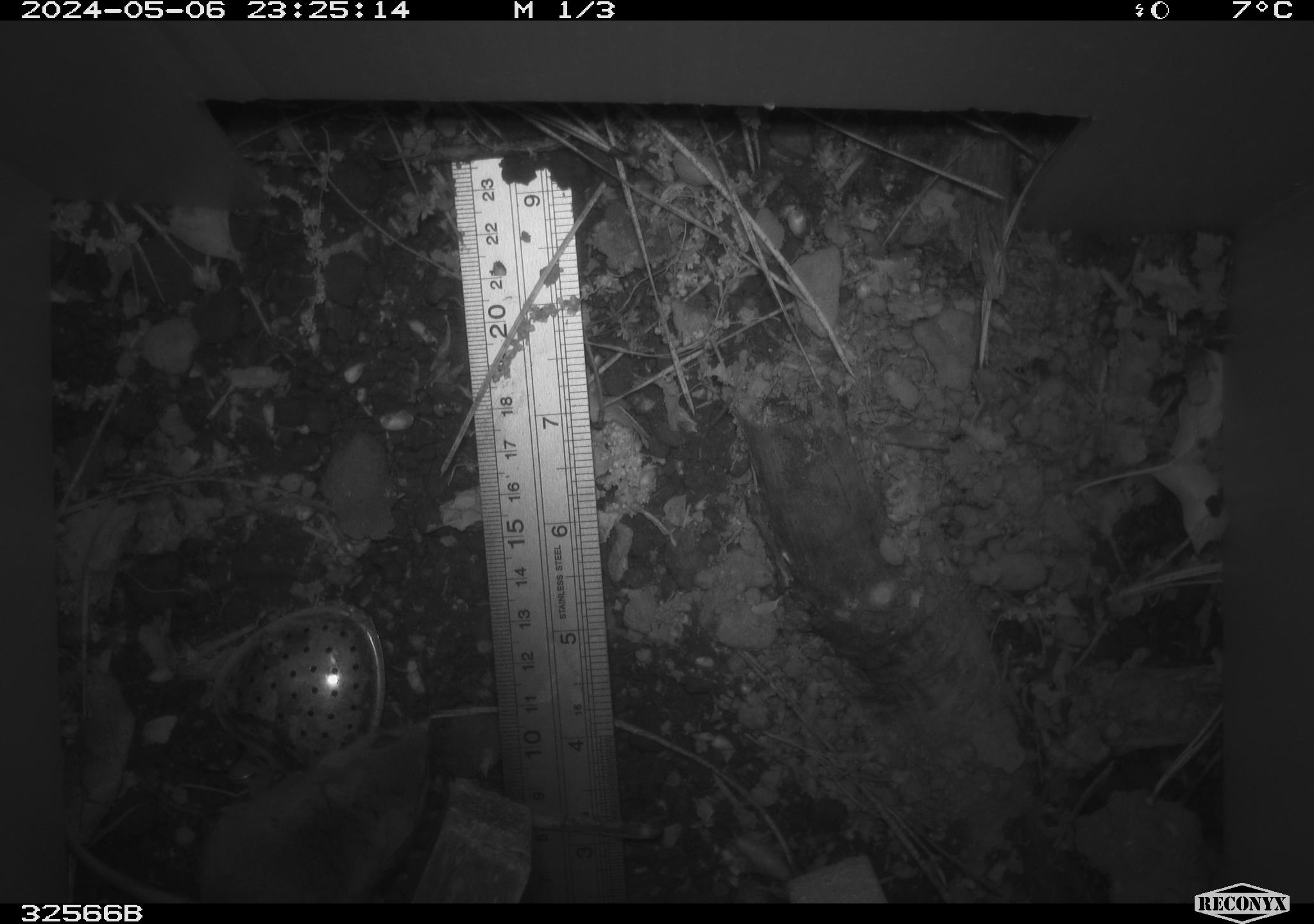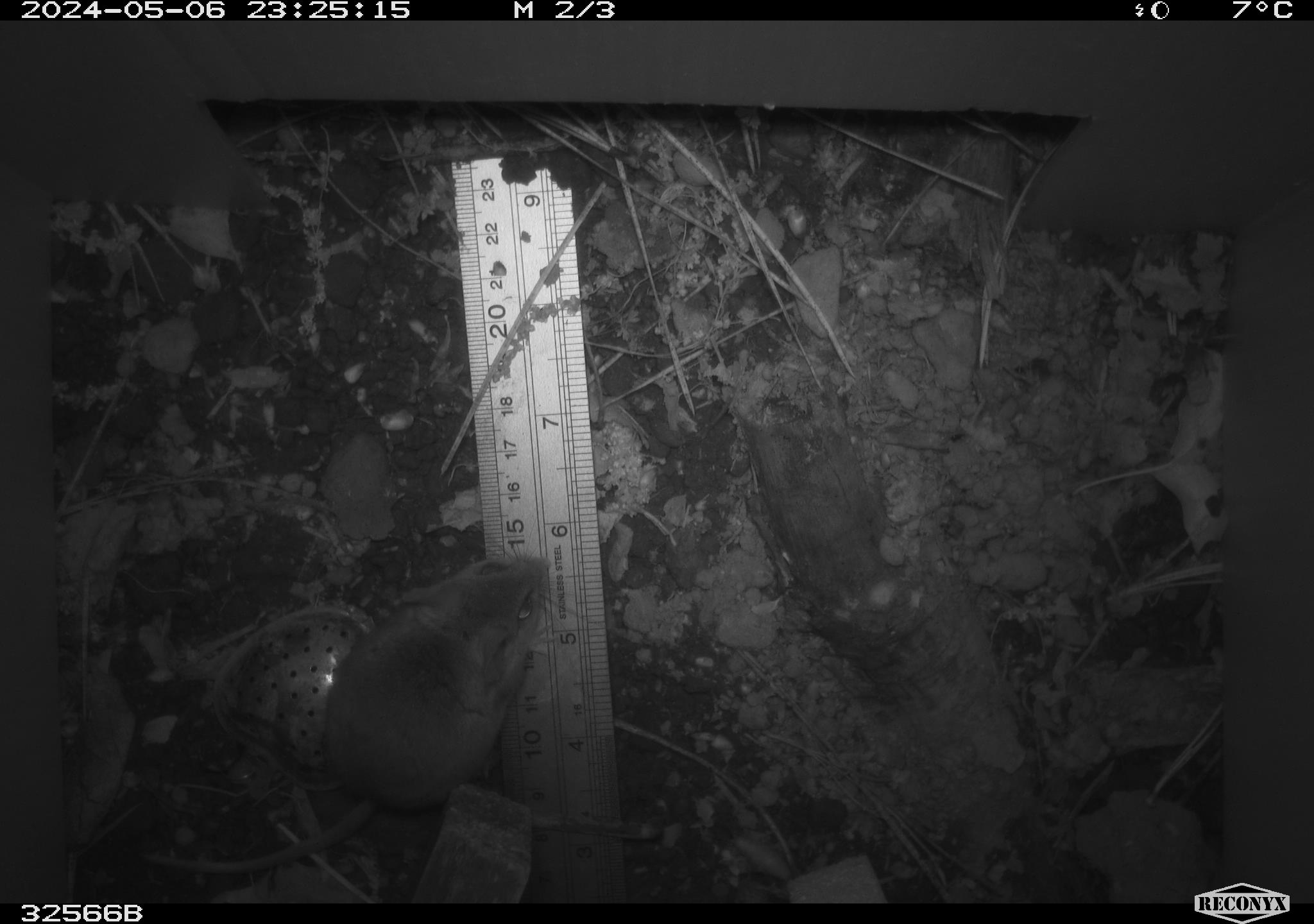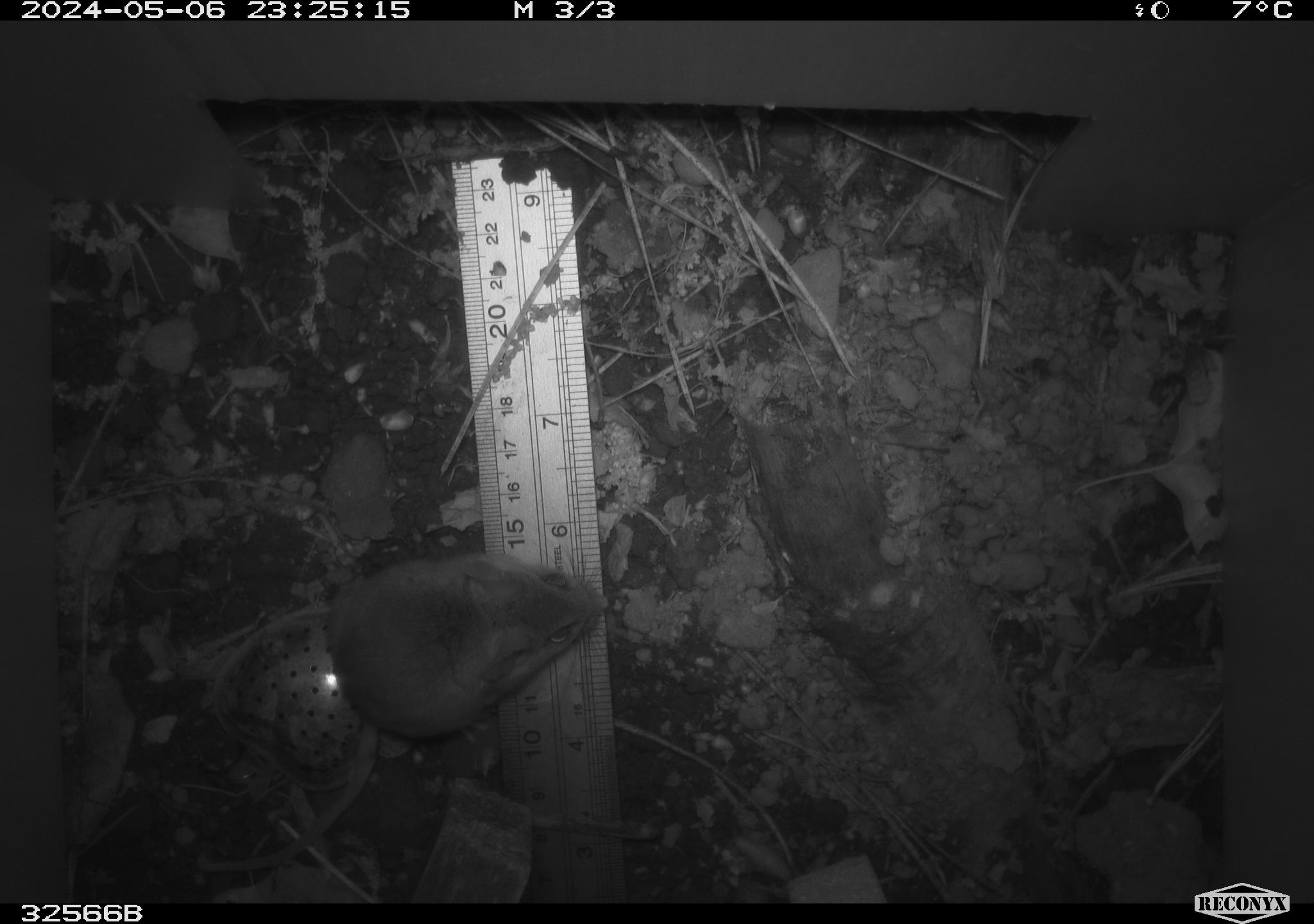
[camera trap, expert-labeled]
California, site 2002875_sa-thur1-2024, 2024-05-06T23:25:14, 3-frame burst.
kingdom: Animalia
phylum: Chordata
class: Mammalia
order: Rodentia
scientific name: Rodentia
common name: mouse species